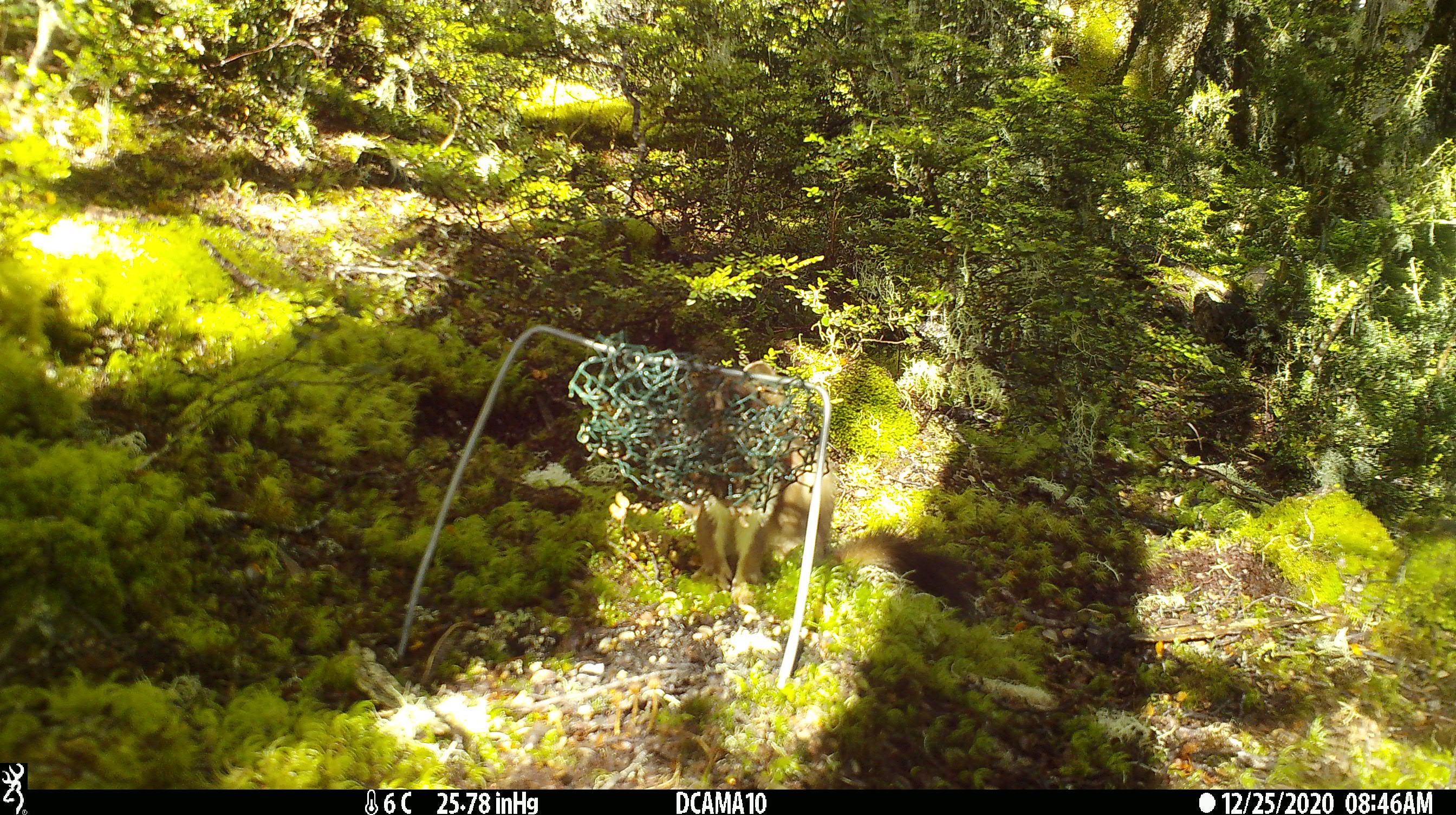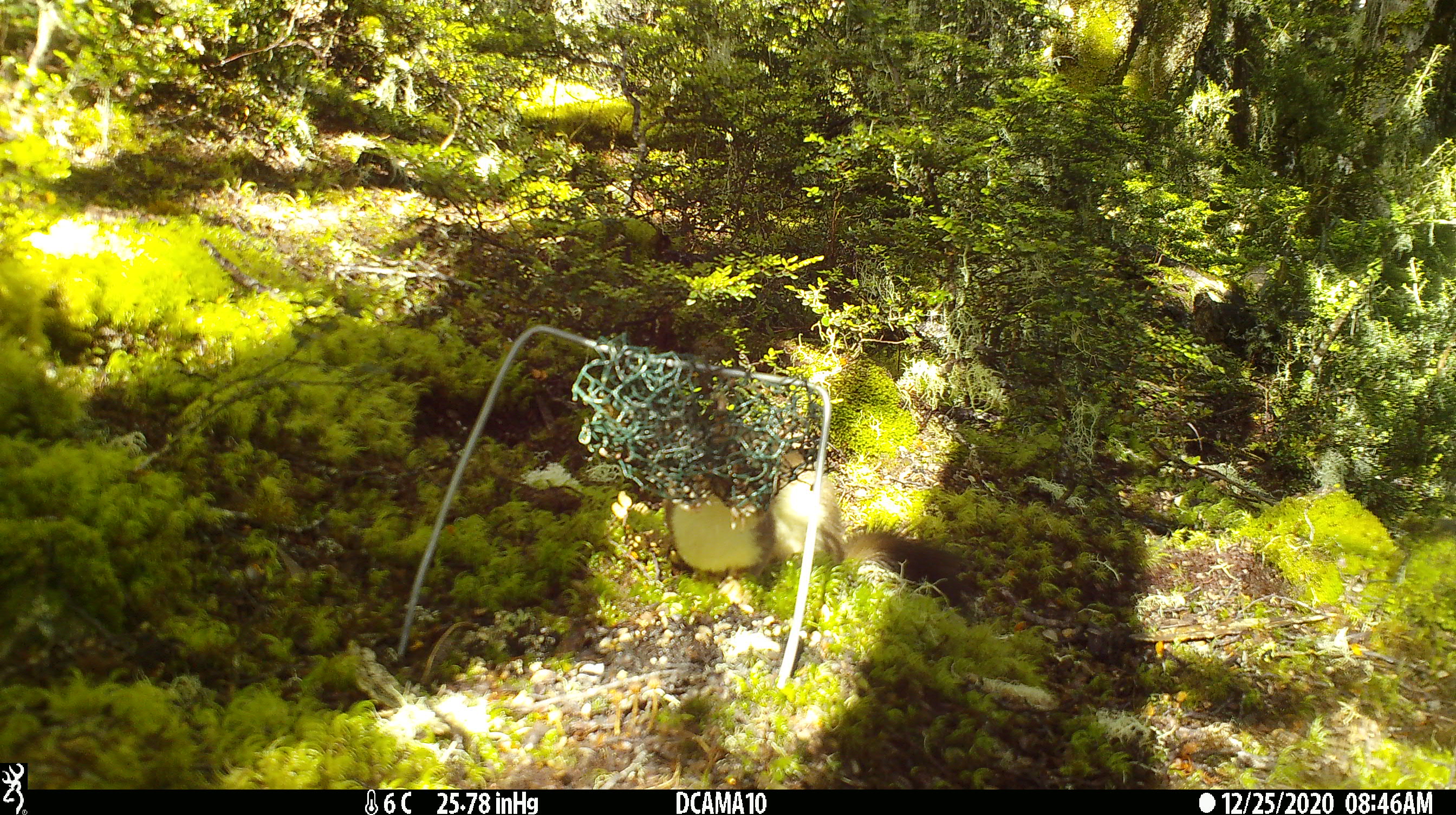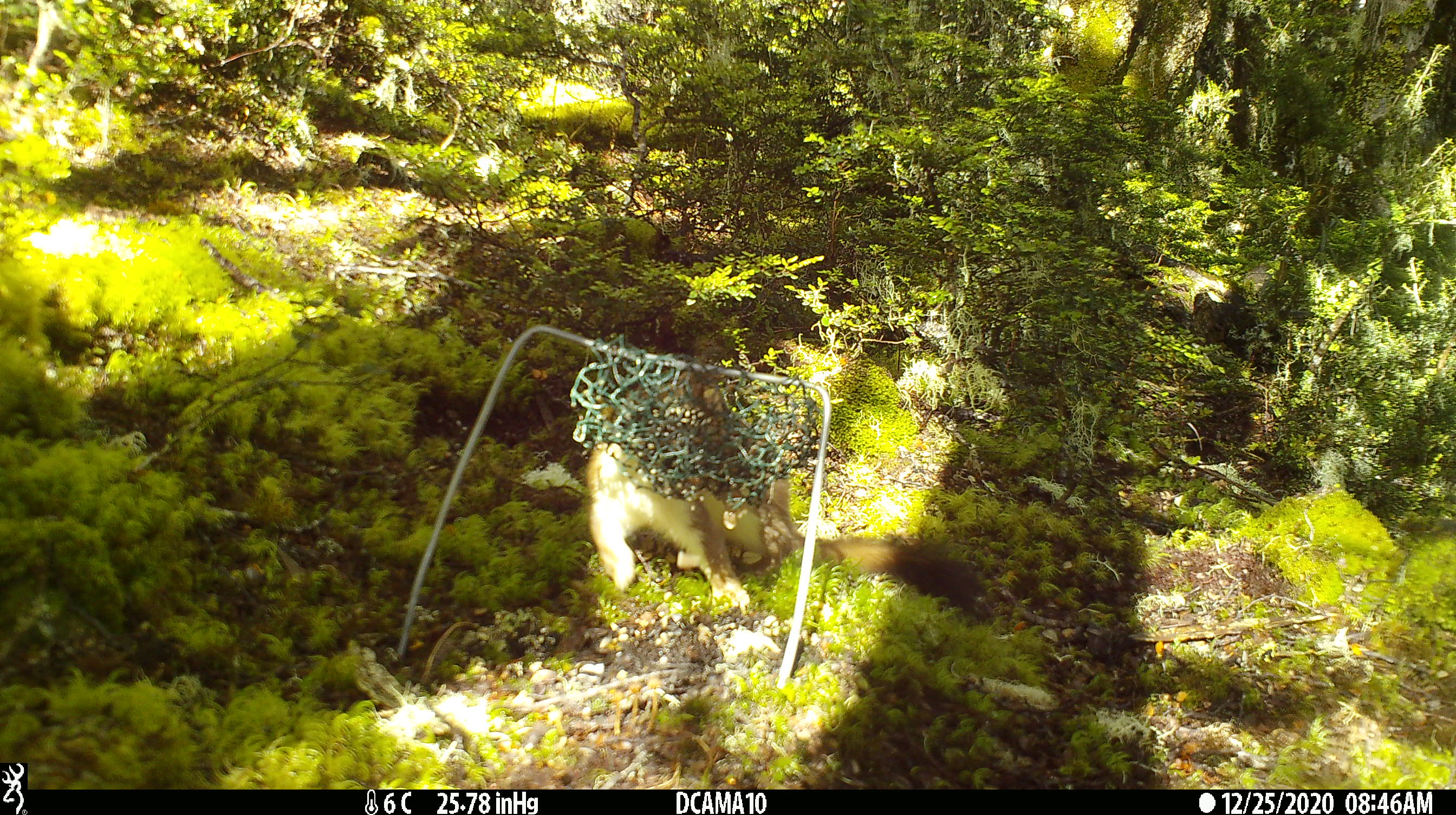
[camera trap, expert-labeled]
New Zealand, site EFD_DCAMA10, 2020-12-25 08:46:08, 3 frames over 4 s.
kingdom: Animalia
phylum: Chordata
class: Mammalia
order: Carnivora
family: Mustelidae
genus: Mustela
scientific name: Mustela erminea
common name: stoat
Stoat (Mustela erminea).